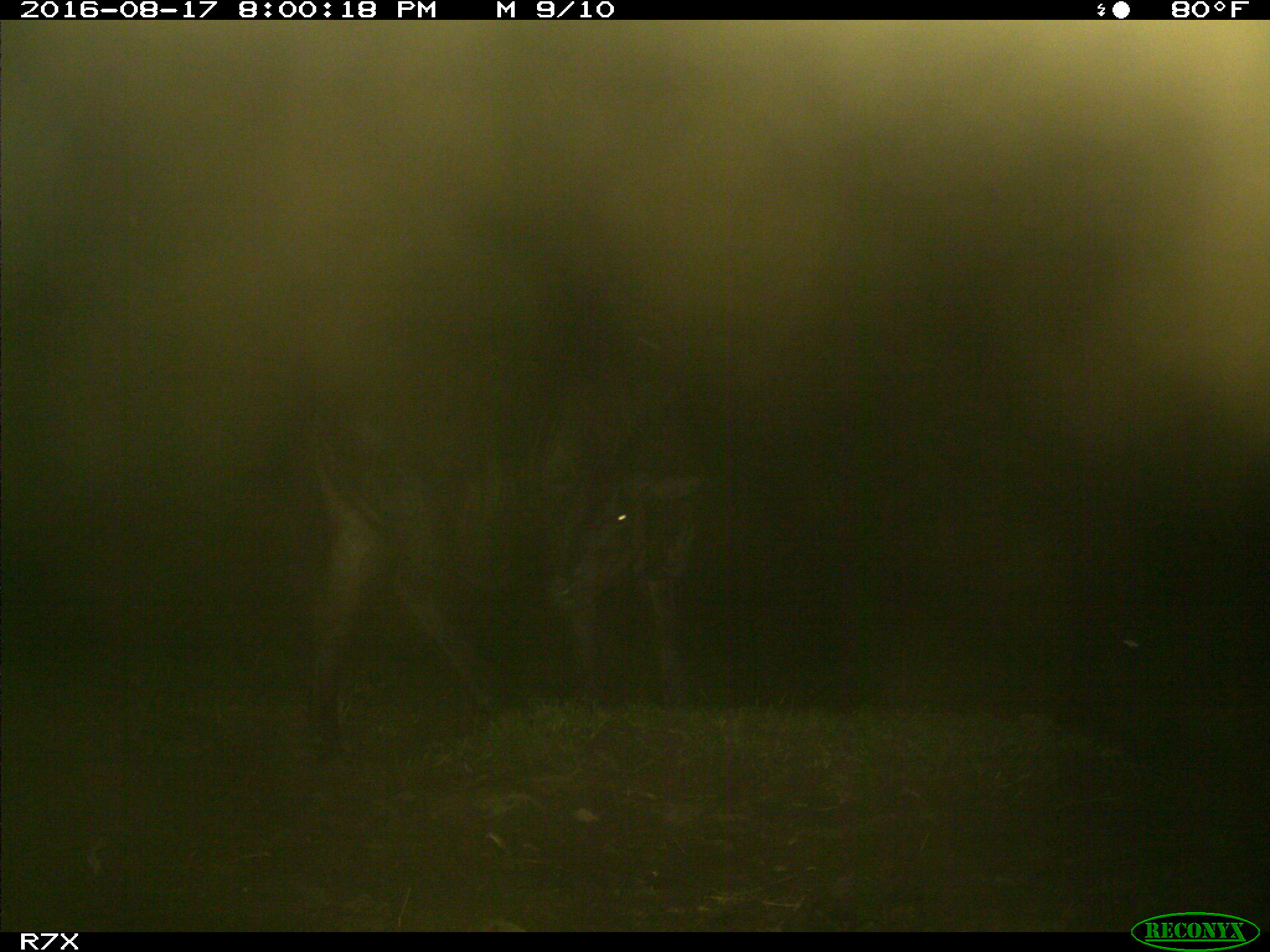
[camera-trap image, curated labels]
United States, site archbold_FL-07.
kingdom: Animalia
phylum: Chordata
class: Mammalia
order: Artiodactyla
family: Bovidae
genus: Bos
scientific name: Bos taurus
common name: domestic cow